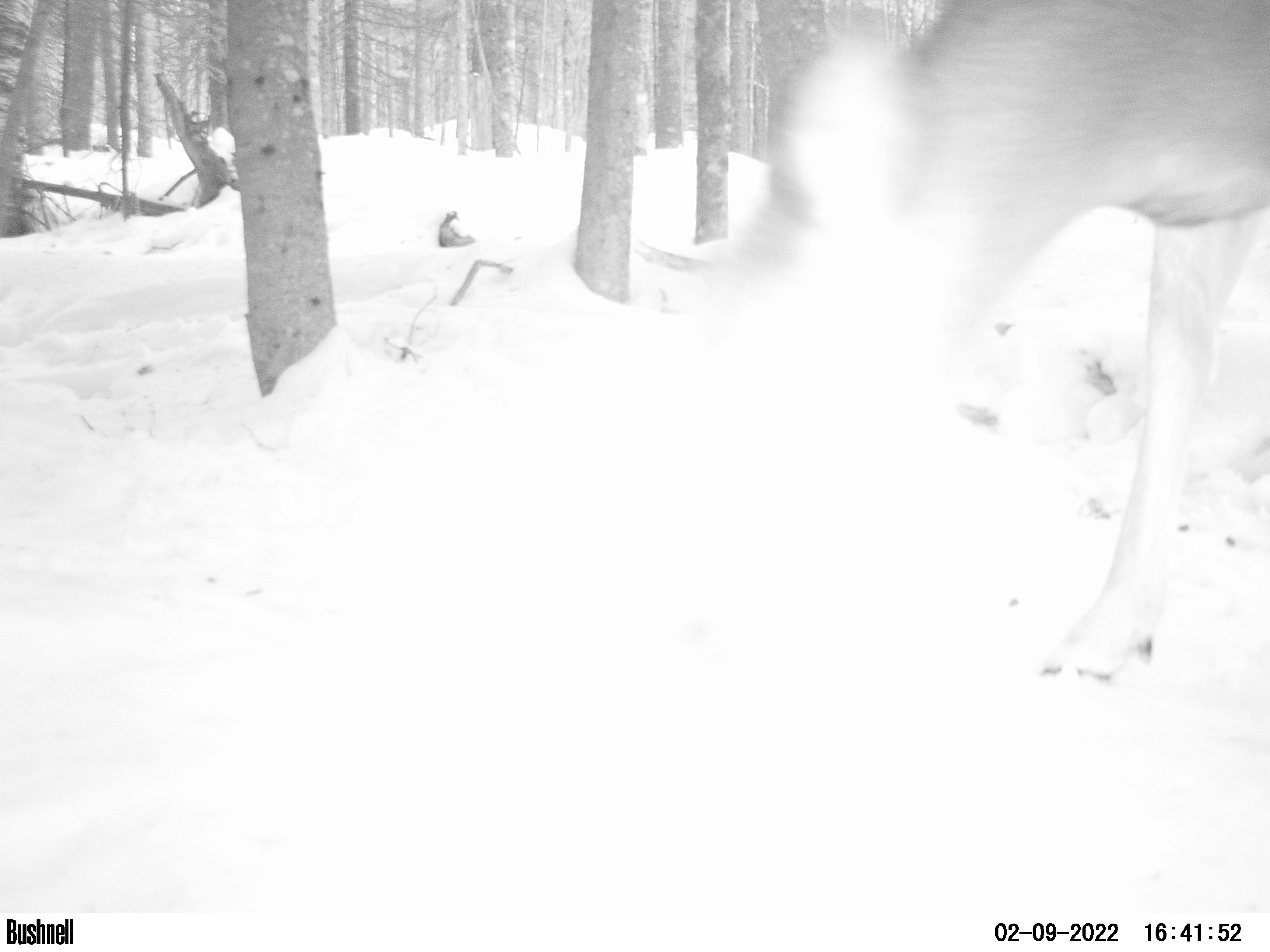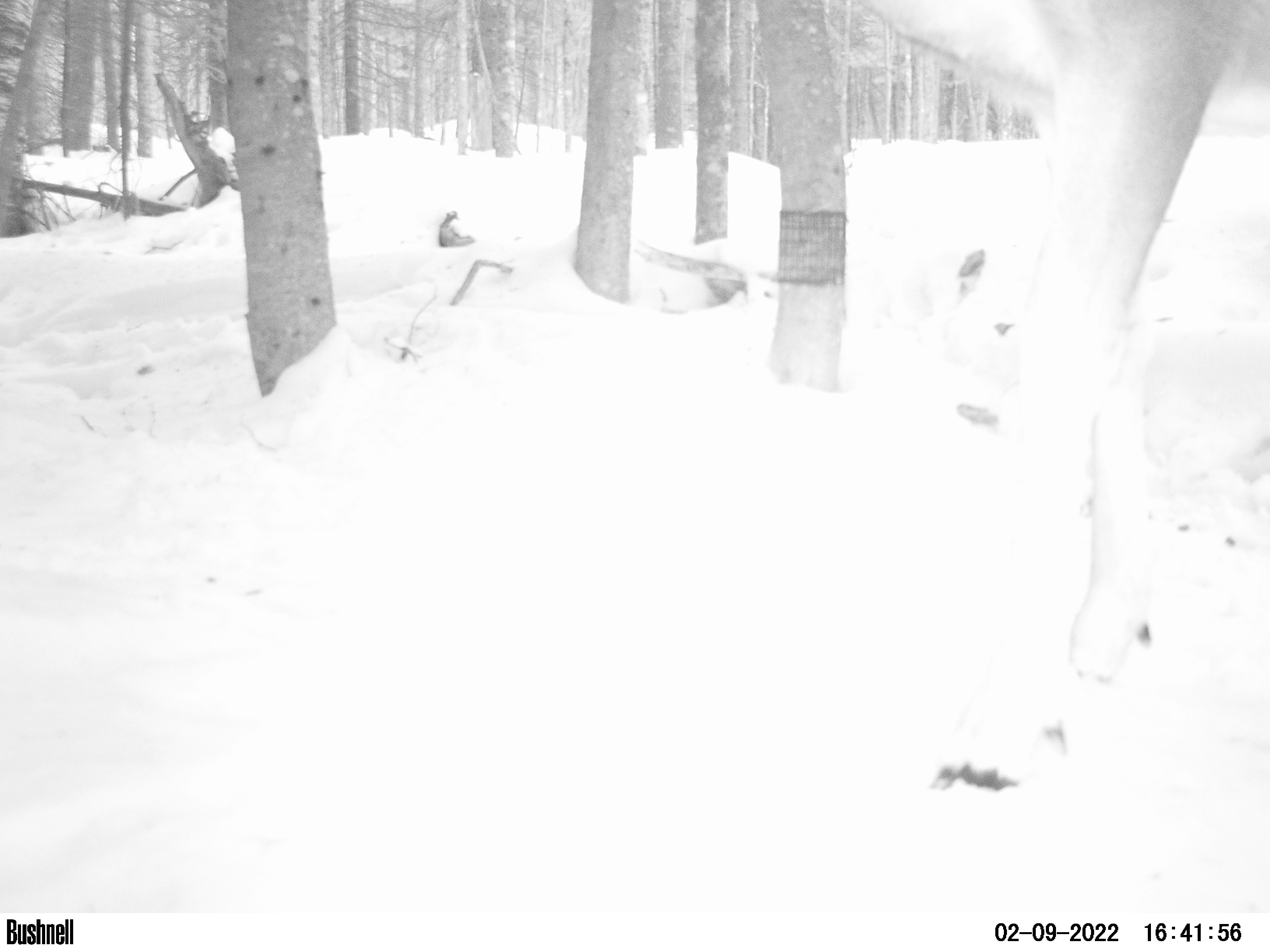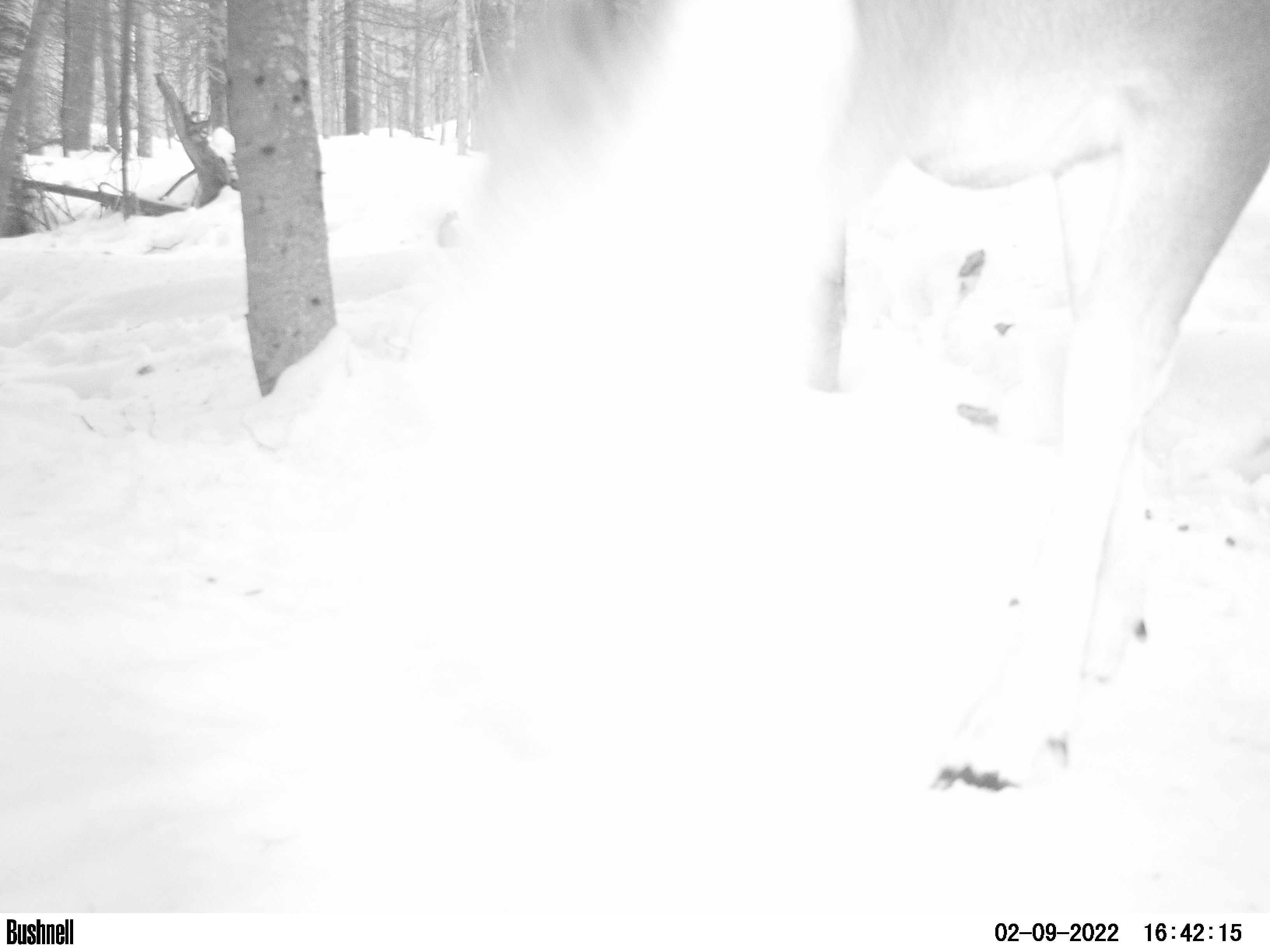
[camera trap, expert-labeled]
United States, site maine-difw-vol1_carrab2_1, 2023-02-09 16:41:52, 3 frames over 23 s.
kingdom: Animalia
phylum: Chordata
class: Mammalia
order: Artiodactyla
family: Cervidae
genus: Odocoileus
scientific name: Odocoileus virginianus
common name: white-tailed deer